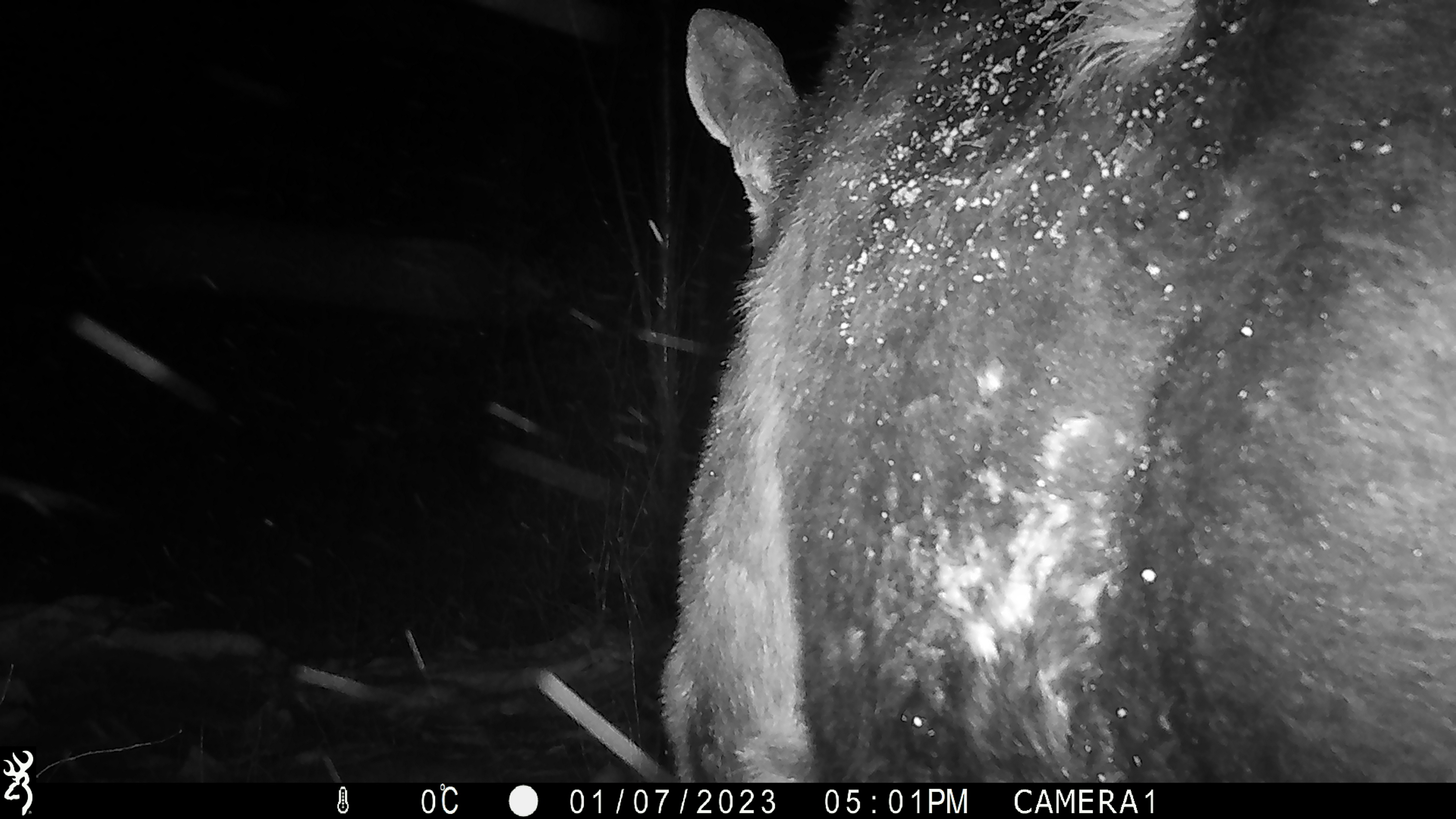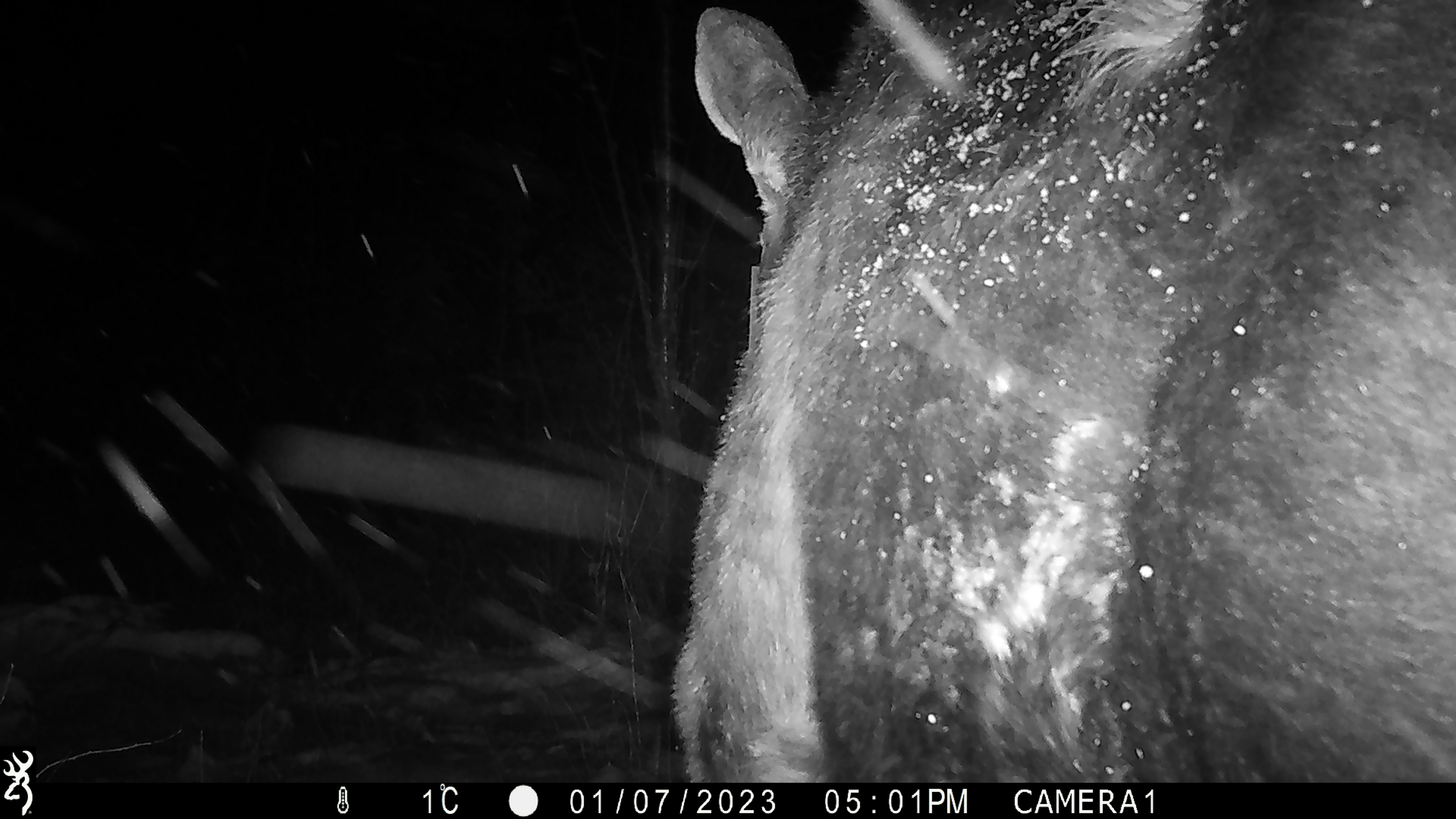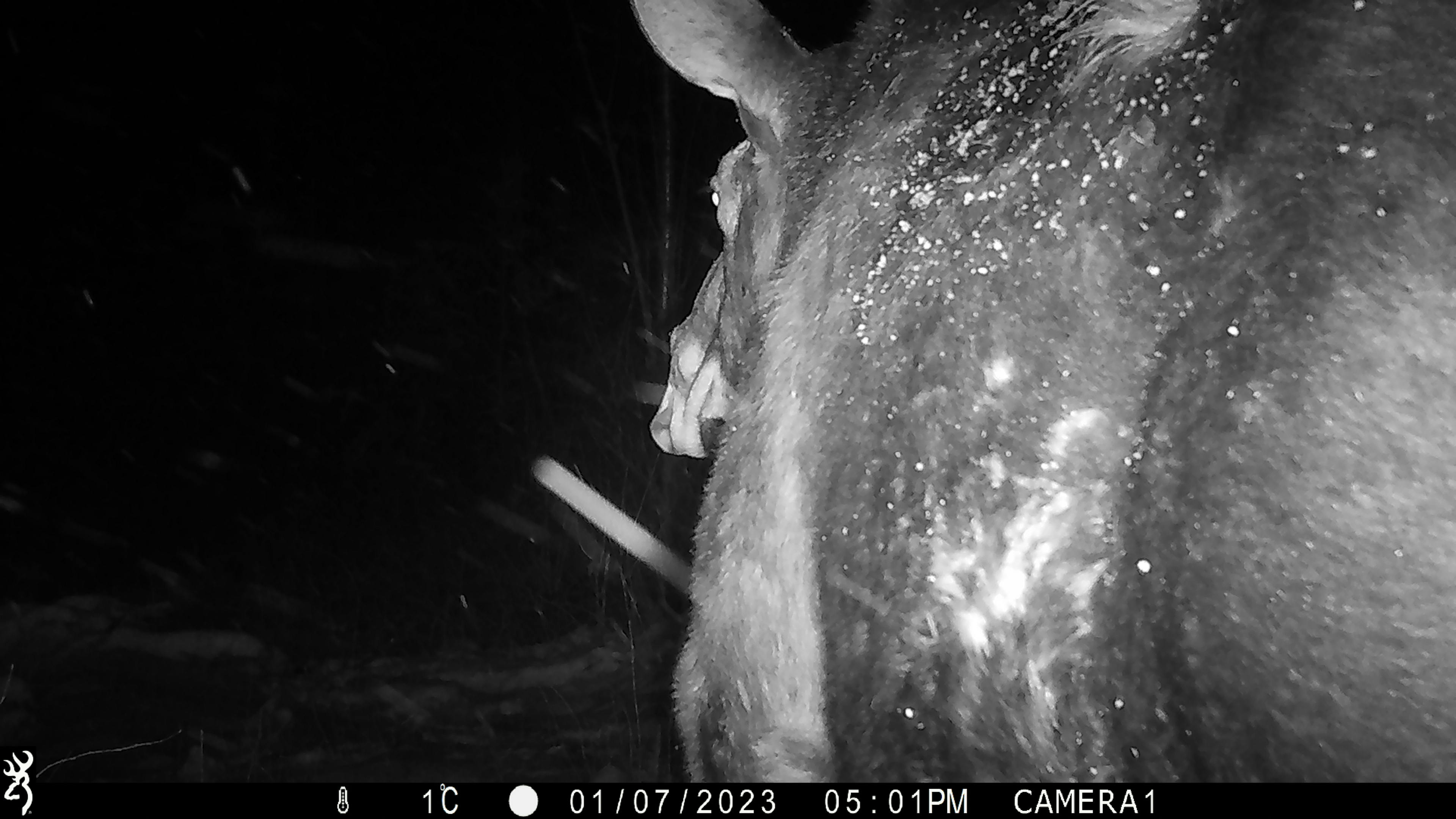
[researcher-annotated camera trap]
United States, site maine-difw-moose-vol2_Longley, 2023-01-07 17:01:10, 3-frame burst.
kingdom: Animalia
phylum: Chordata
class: Mammalia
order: Artiodactyla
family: Cervidae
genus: Alces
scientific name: Alces alces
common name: moose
Moose (Alces alces).